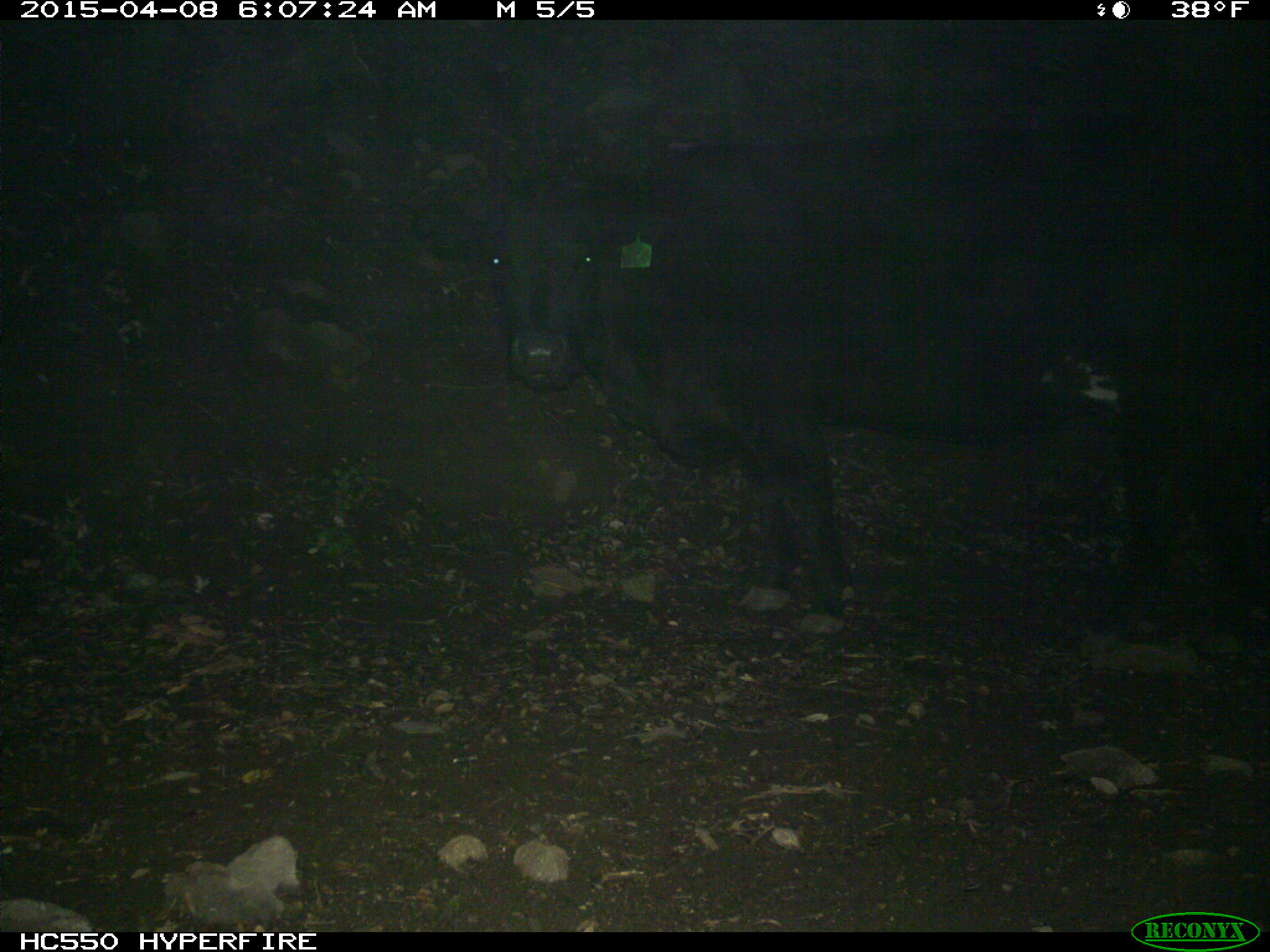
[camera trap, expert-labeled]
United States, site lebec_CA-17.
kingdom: Animalia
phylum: Chordata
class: Mammalia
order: Artiodactyla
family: Bovidae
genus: Bos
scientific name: Bos taurus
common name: domestic cow